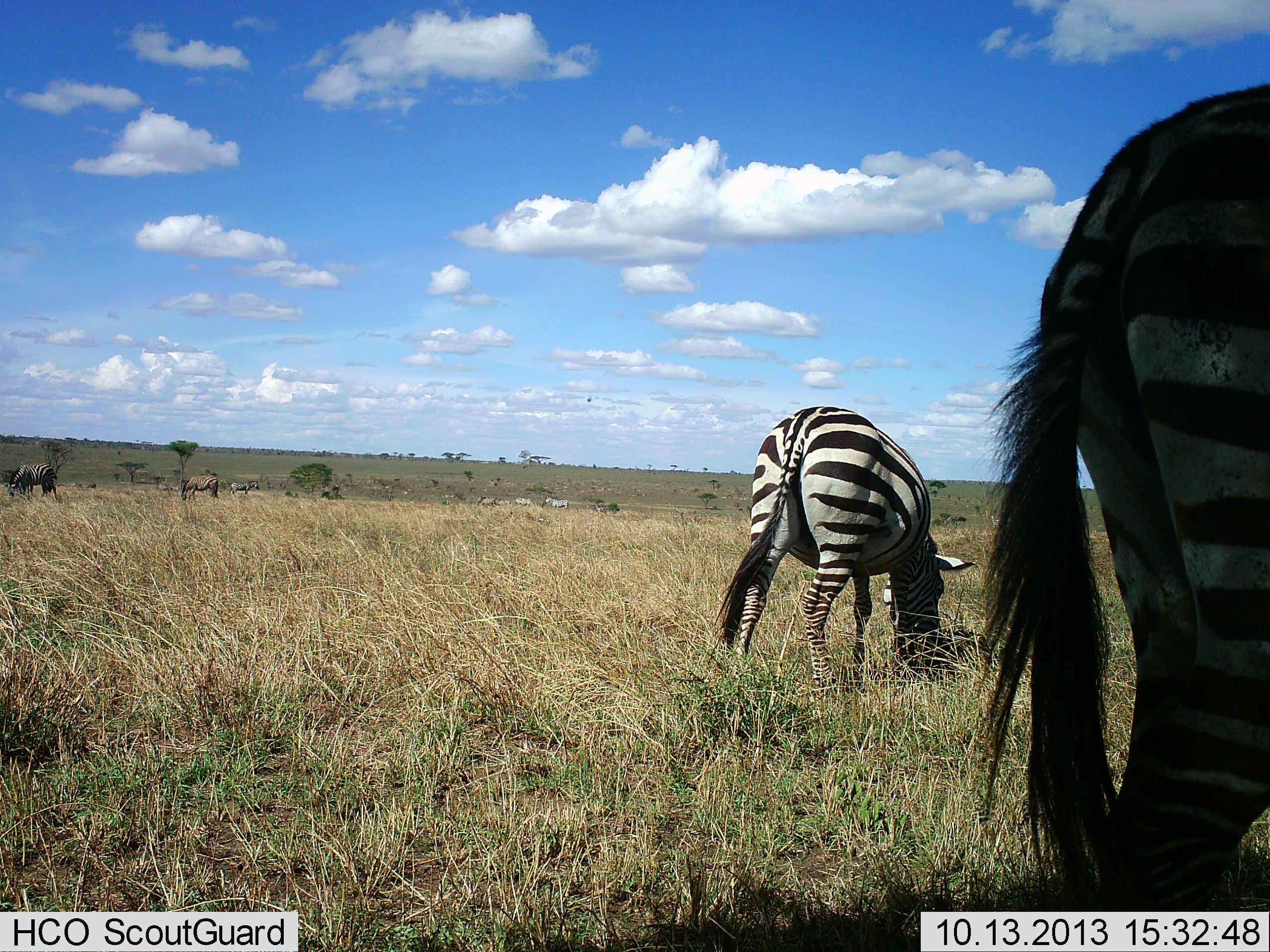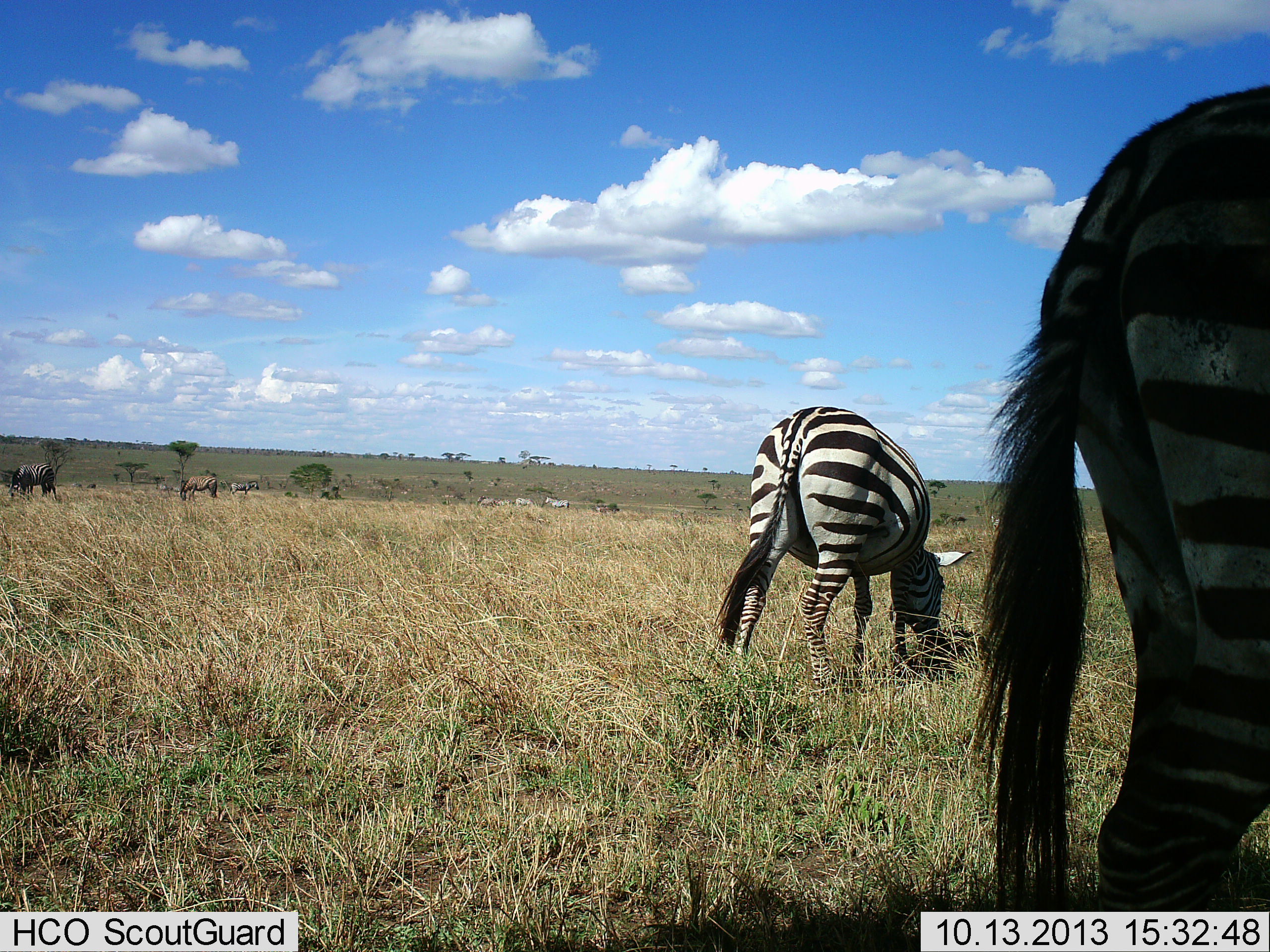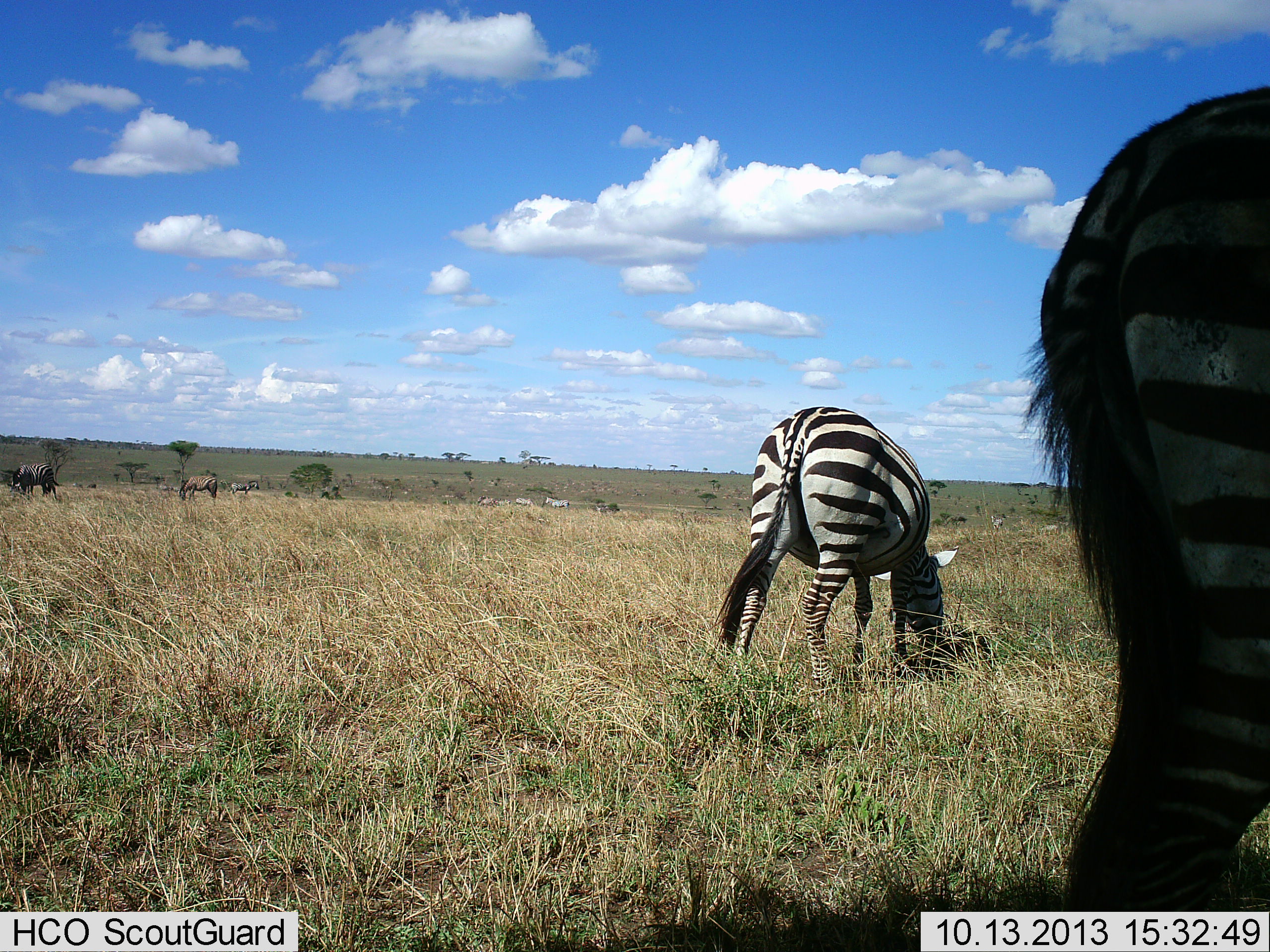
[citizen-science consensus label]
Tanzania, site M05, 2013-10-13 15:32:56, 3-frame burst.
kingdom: Animalia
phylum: Chordata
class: Mammalia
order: Artiodactyla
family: Bovidae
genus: Connochaetes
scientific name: Connochaetes taurinus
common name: blue wildebeest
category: wildebeest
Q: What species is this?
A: Wildebeest (blue wildebeest) (Connochaetes taurinus).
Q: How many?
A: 2.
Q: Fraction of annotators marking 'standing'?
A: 20%.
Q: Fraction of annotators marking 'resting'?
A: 0%.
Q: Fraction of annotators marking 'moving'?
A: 0%.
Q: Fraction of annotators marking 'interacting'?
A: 0%.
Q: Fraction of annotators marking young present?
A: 0%.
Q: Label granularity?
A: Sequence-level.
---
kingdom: Animalia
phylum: Chordata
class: Mammalia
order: Perissodactyla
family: Equidae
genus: Equus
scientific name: Equus quagga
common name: plains zebra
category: zebra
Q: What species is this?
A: Zebra (plains zebra) (Equus quagga).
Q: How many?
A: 3.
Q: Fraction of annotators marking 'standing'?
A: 15%.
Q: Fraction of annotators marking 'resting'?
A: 0%.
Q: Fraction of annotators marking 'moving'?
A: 0%.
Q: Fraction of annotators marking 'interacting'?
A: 0%.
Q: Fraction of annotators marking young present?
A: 0%.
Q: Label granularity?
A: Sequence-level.